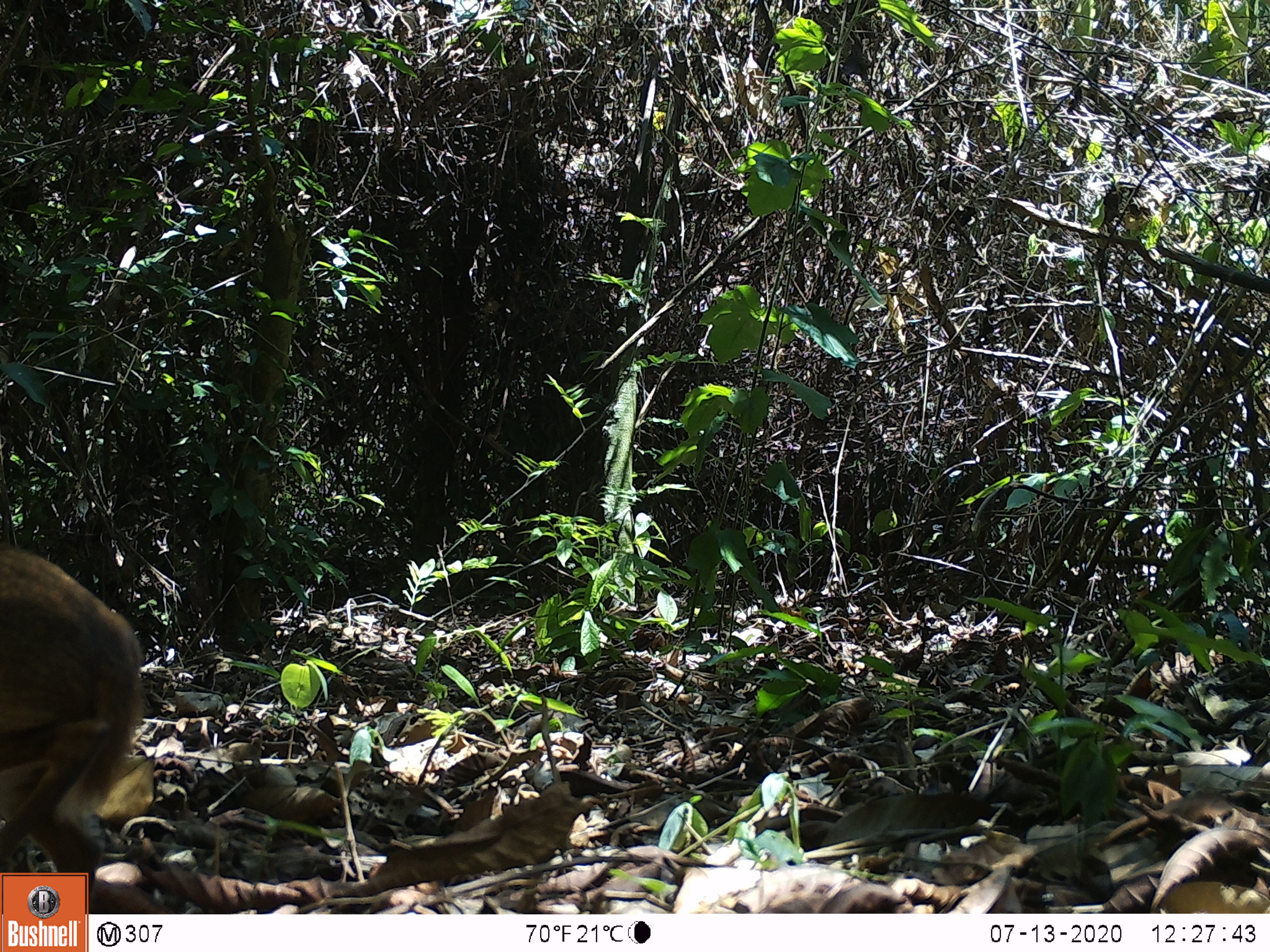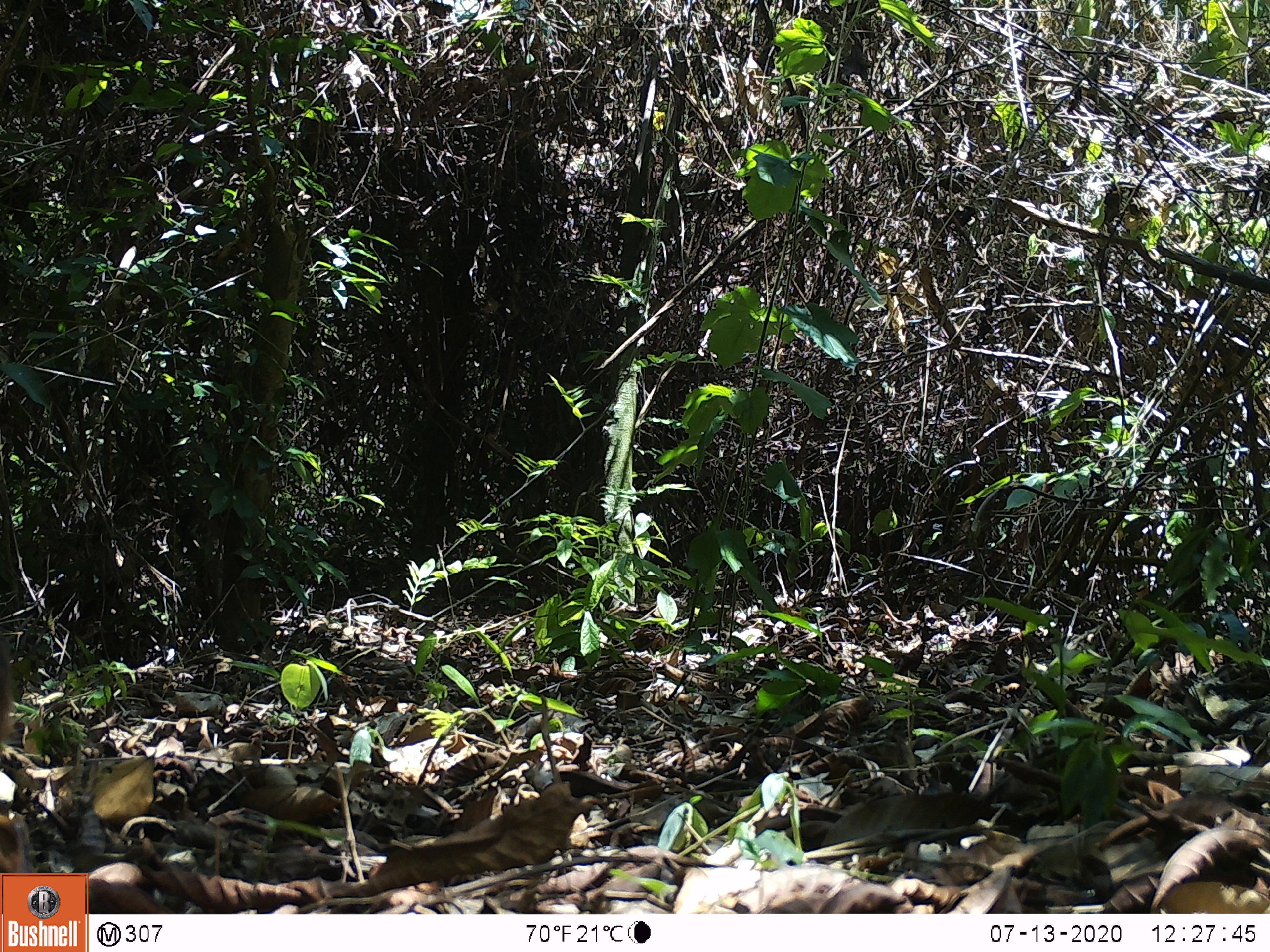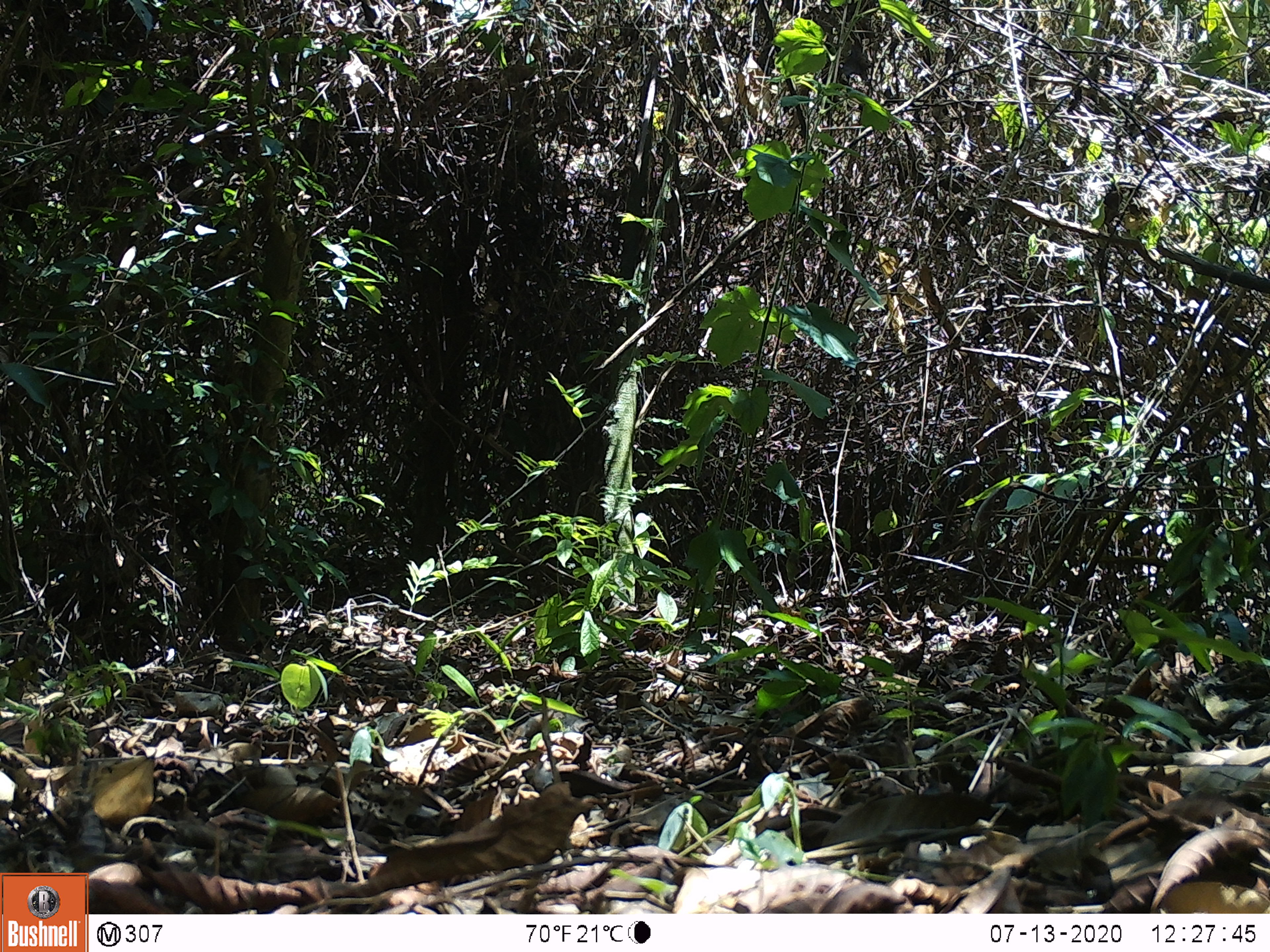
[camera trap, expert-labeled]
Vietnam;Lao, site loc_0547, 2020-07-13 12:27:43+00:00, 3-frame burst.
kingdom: Animalia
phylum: Chordata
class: Mammalia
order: Artiodactyla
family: Tragulidae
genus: Moschiola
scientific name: Moschiola meminna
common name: chevrotain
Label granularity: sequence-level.